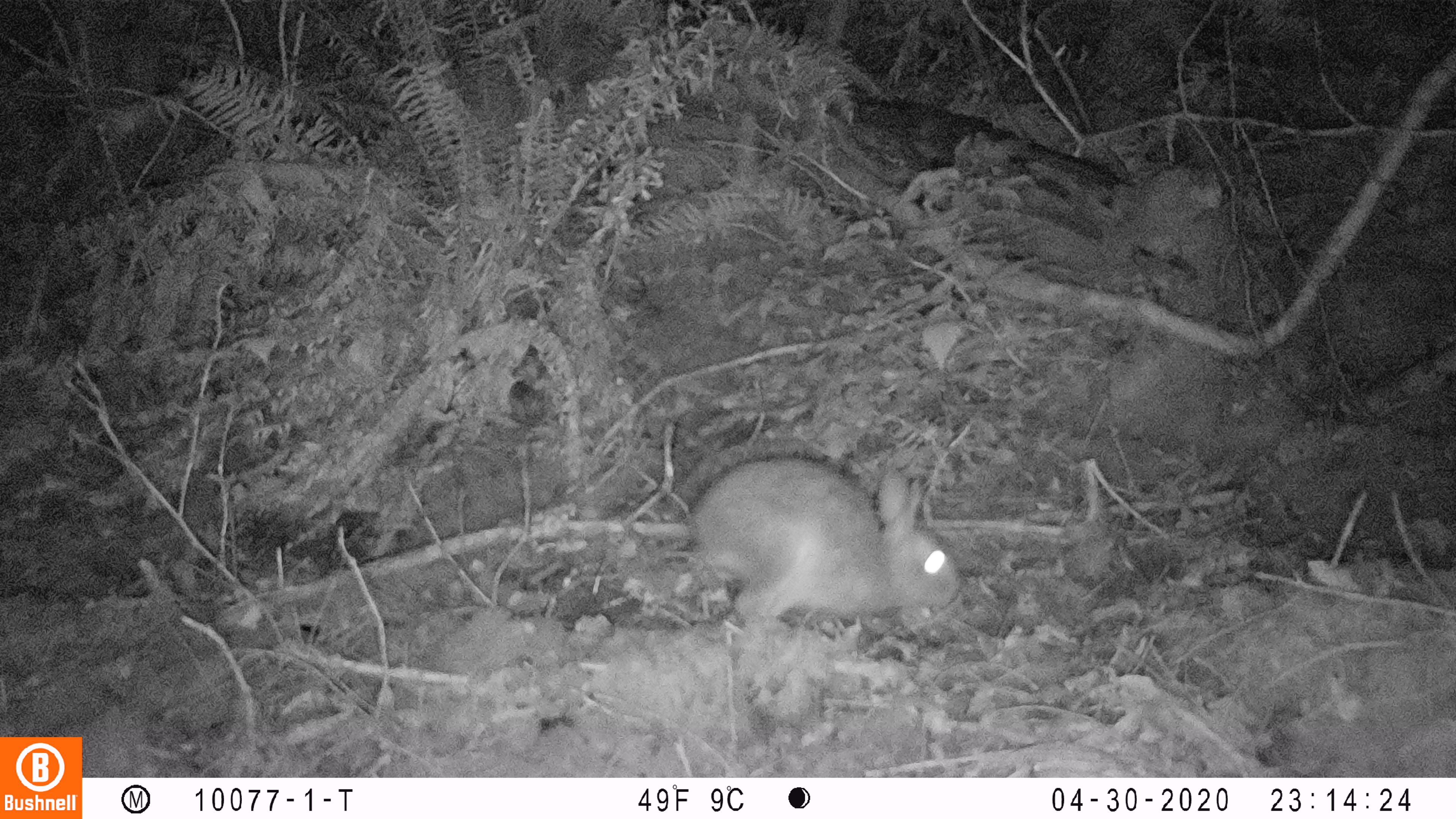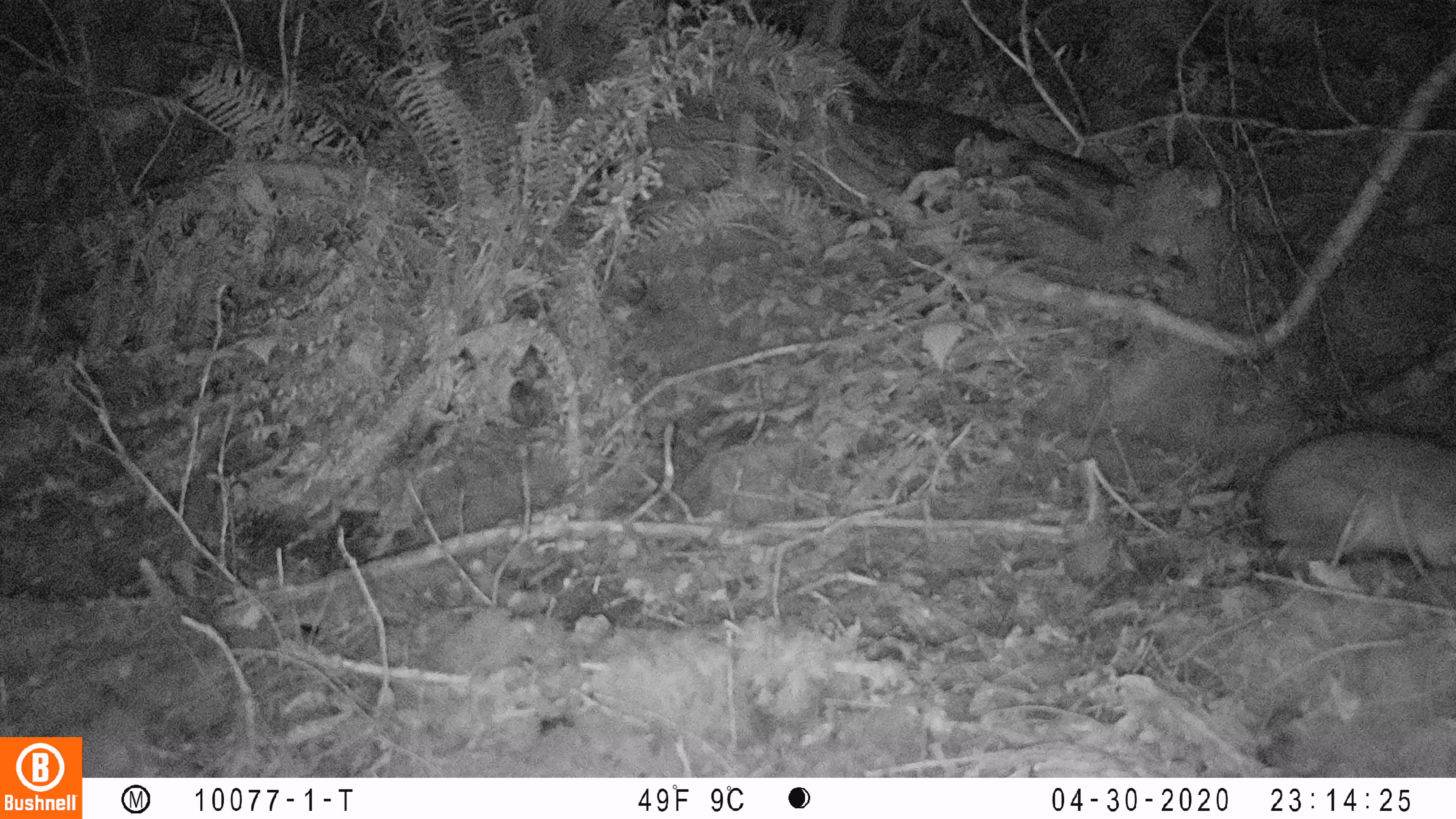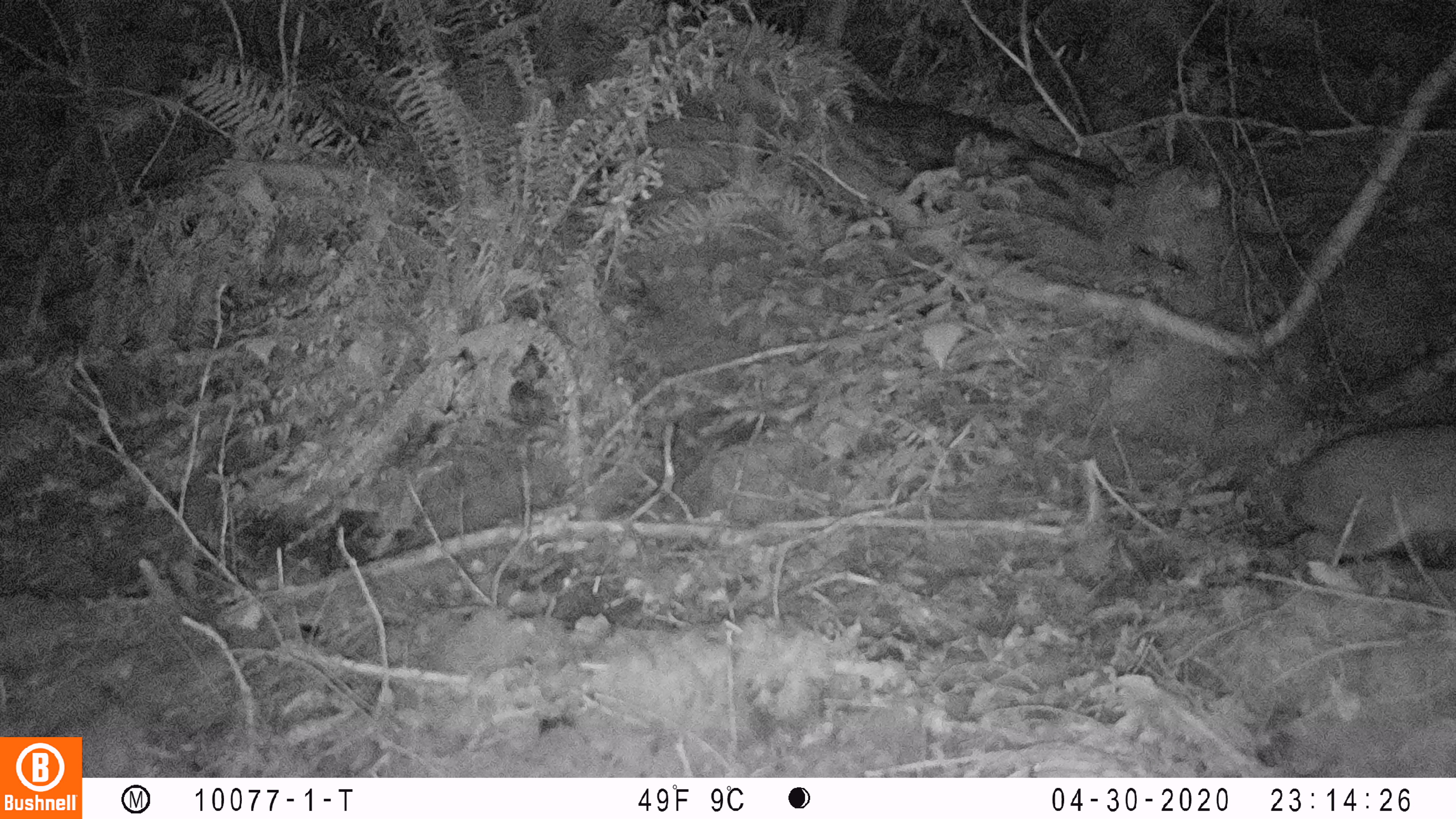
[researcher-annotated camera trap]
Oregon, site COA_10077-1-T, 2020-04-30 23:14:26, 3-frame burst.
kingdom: Animalia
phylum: Chordata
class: Mammalia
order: Lagomorpha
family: Leporidae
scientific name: Leporidae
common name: hares and rabbits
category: leporidae family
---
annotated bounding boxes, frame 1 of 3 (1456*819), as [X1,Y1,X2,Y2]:
leporidae family: [689,447,959,653]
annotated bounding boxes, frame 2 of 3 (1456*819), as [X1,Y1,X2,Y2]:
leporidae family: [1252,421,1452,577]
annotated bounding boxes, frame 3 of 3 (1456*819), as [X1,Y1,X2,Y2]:
leporidae family: [1279,415,1452,579]